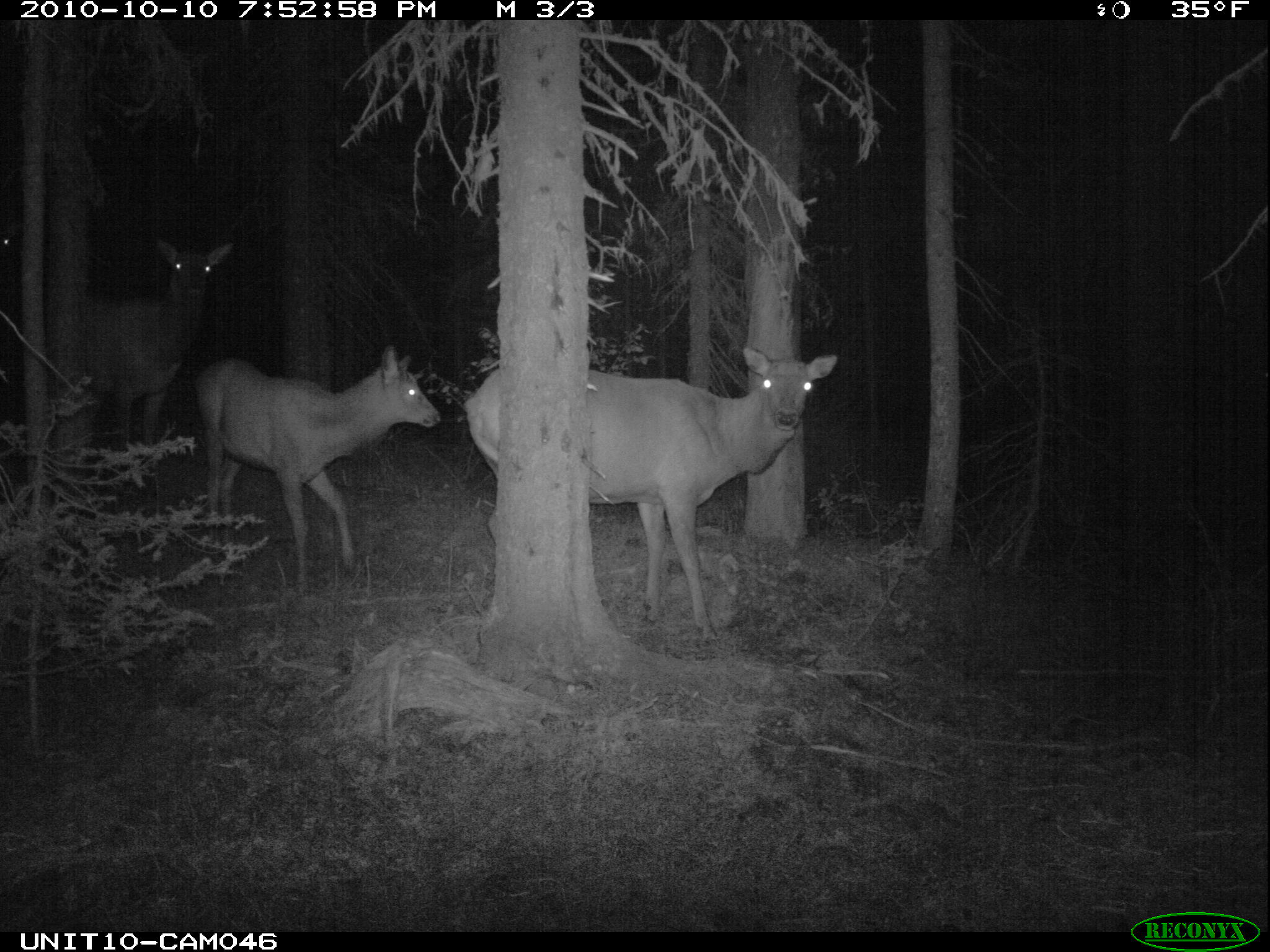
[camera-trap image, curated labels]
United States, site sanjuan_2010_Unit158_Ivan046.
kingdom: Animalia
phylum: Chordata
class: Mammalia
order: Artiodactyla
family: Cervidae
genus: Cervus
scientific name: Cervus elaphus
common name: red deer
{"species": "Cervus elaphus (red deer)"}